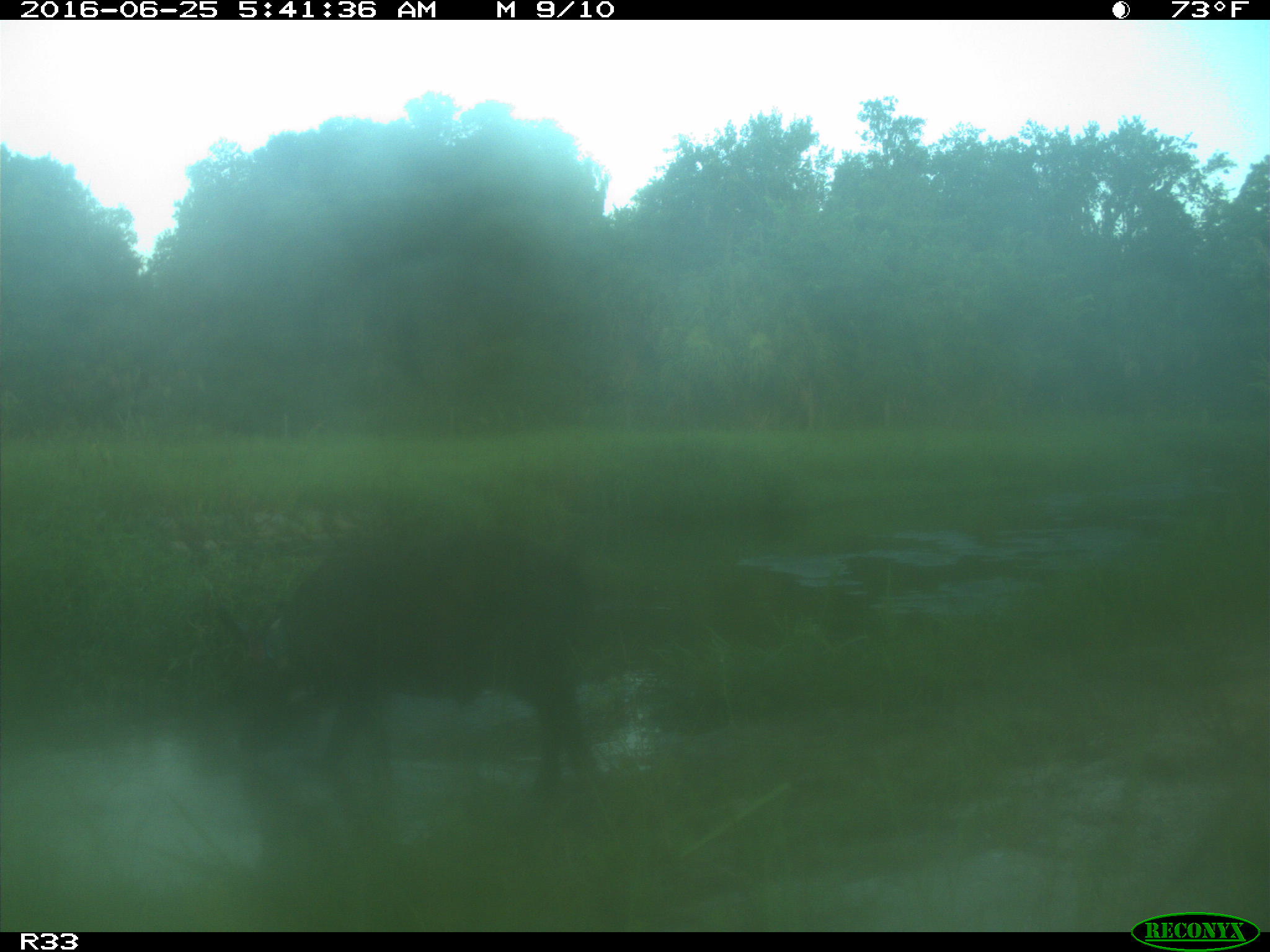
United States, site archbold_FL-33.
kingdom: Animalia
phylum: Chordata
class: Mammalia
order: Artiodactyla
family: Suidae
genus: Sus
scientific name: Sus scrofa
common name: wild boar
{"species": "Sus scrofa (wild boar)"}